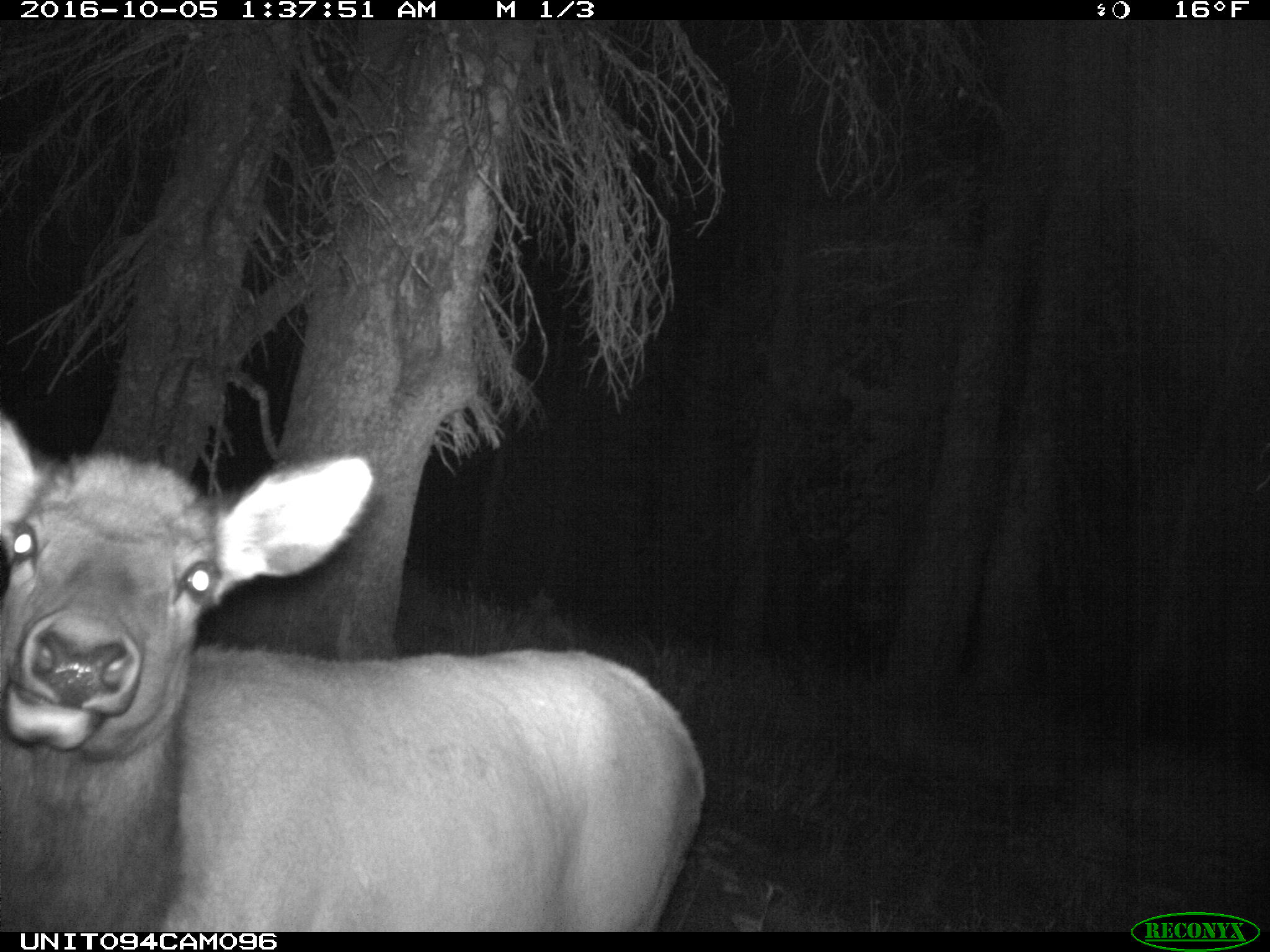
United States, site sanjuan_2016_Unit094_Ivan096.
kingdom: Animalia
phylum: Chordata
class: Mammalia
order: Artiodactyla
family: Cervidae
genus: Cervus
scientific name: Cervus elaphus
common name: red deer